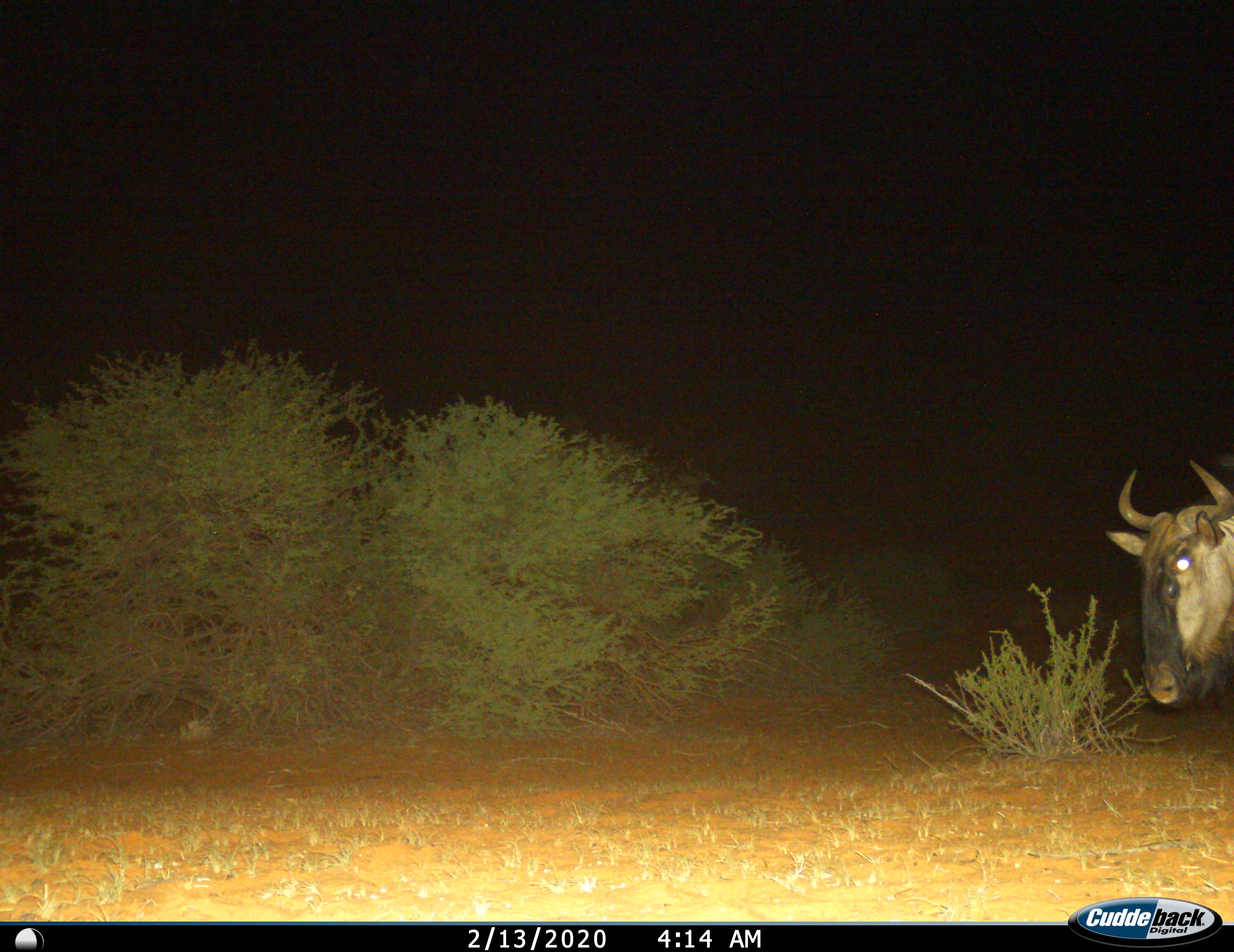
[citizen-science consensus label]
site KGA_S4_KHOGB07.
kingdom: Animalia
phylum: Chordata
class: Mammalia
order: Artiodactyla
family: Bovidae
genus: Connochaetes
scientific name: Connochaetes taurinus taurinus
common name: blue wildebeest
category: wildebeestblue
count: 1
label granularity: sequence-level